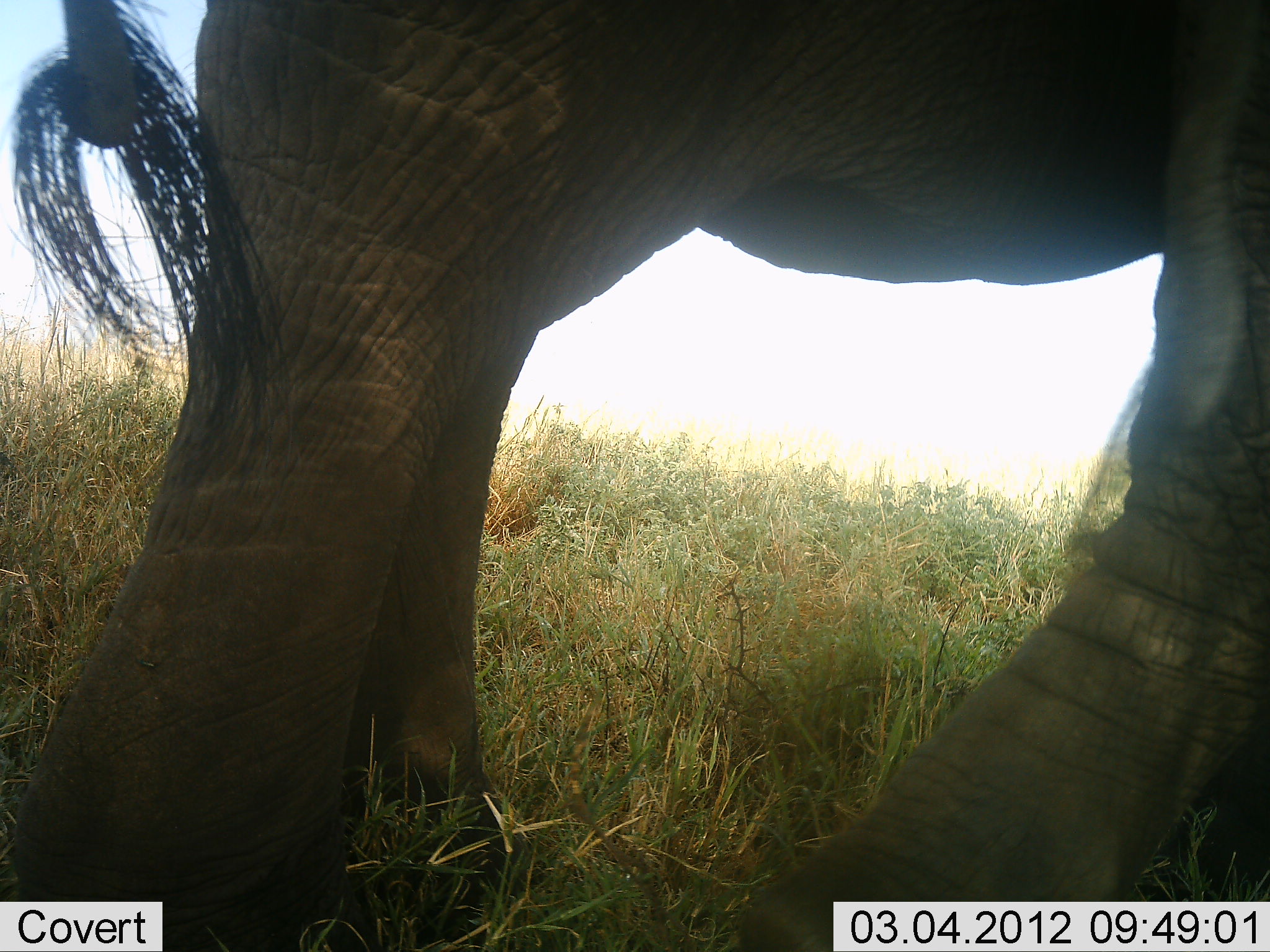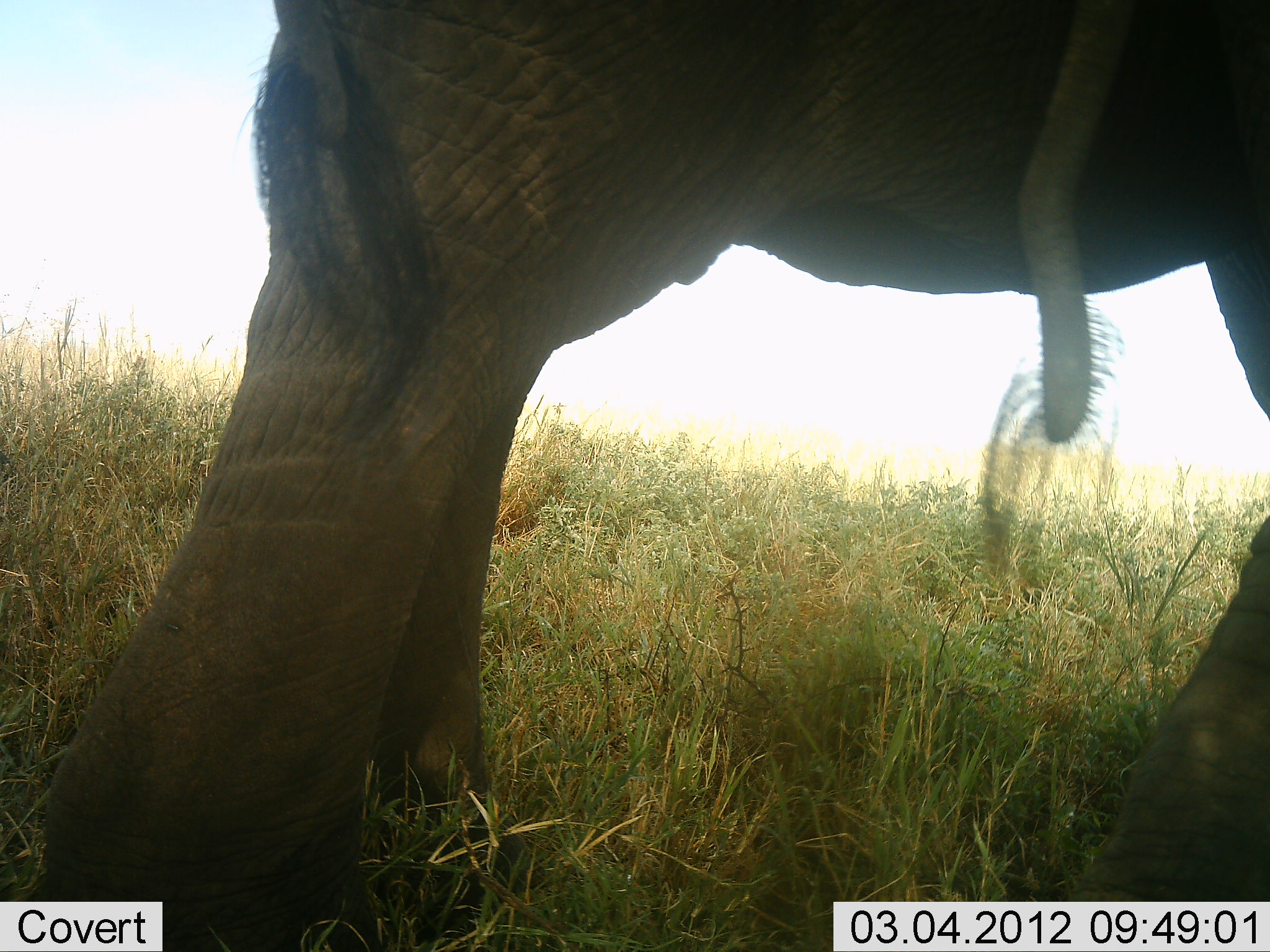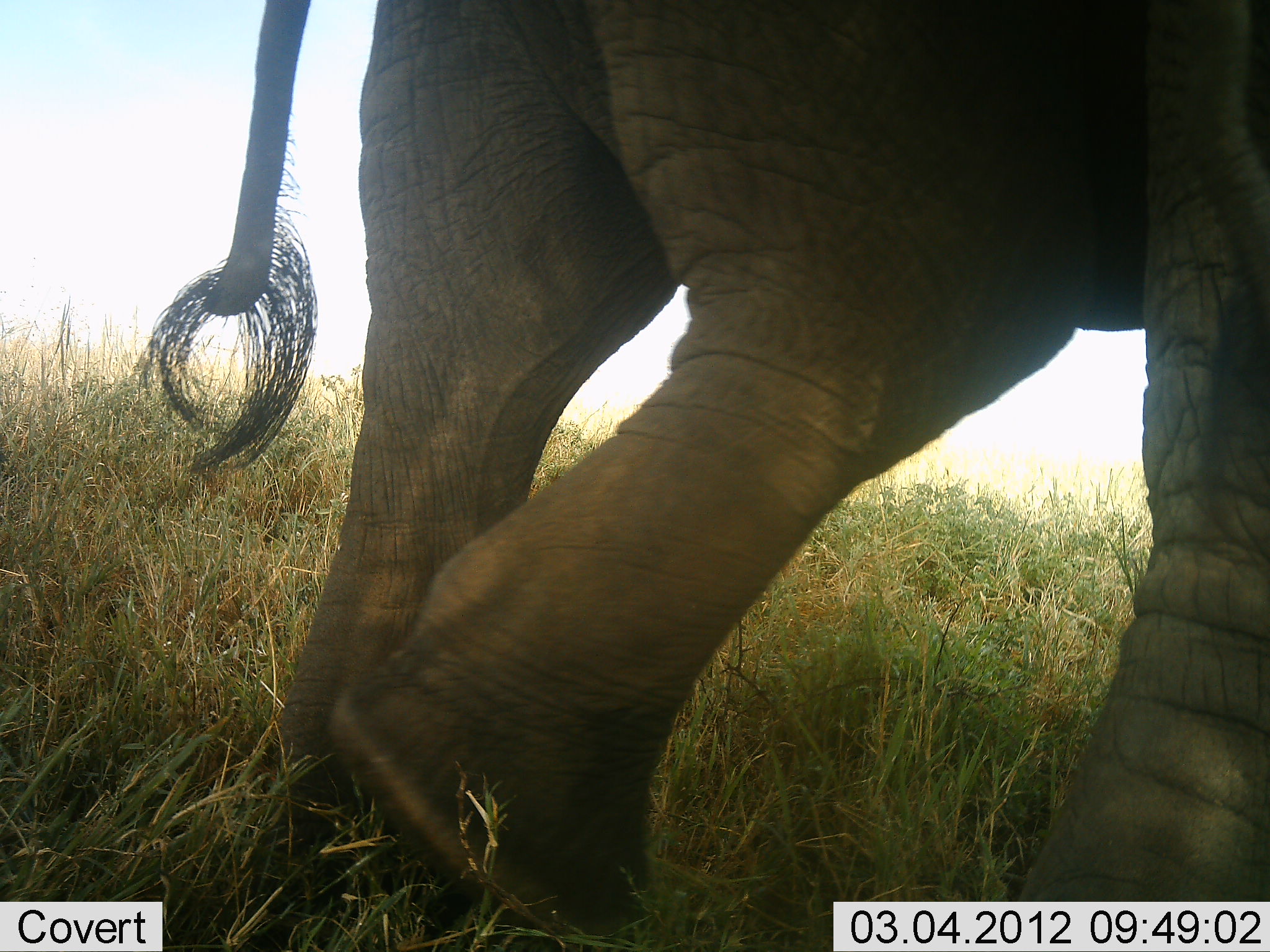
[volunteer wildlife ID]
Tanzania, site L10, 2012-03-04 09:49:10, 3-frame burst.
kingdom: Animalia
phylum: Chordata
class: Mammalia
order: Proboscidea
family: Elephantidae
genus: Loxodonta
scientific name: Loxodonta africana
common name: african bush elephant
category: elephant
Elephant (african bush elephant) (Loxodonta africana), count 1. Behavior (volunteer vote fractions): standing 32%, resting 0%, moving 79%, interacting 0%. Young present (vote fraction): 7%. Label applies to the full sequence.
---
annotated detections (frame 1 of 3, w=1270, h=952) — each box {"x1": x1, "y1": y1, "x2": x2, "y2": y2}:
animal: {"x1": 0, "y1": 0, "x2": 1270, "y2": 952}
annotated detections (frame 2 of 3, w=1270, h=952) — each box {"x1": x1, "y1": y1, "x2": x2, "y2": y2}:
animal: {"x1": 0, "y1": 0, "x2": 1270, "y2": 952}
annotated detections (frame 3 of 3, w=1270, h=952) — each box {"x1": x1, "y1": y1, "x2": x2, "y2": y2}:
animal: {"x1": 124, "y1": 1, "x2": 1269, "y2": 952}